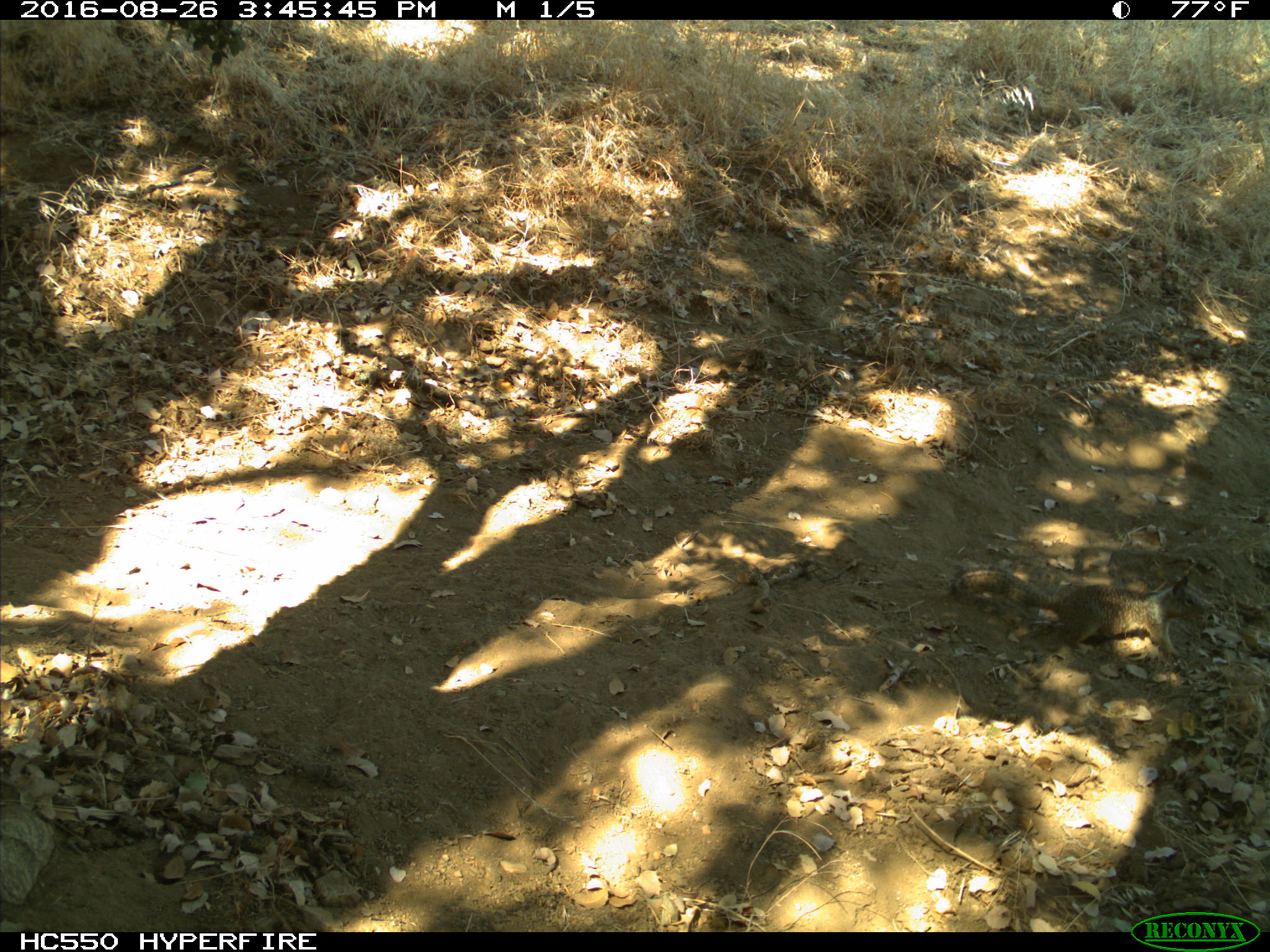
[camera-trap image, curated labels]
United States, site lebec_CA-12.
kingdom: Animalia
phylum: Chordata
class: Mammalia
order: Rodentia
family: Sciuridae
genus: Otospermophilus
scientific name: Otospermophilus beecheyi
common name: california ground squirrel